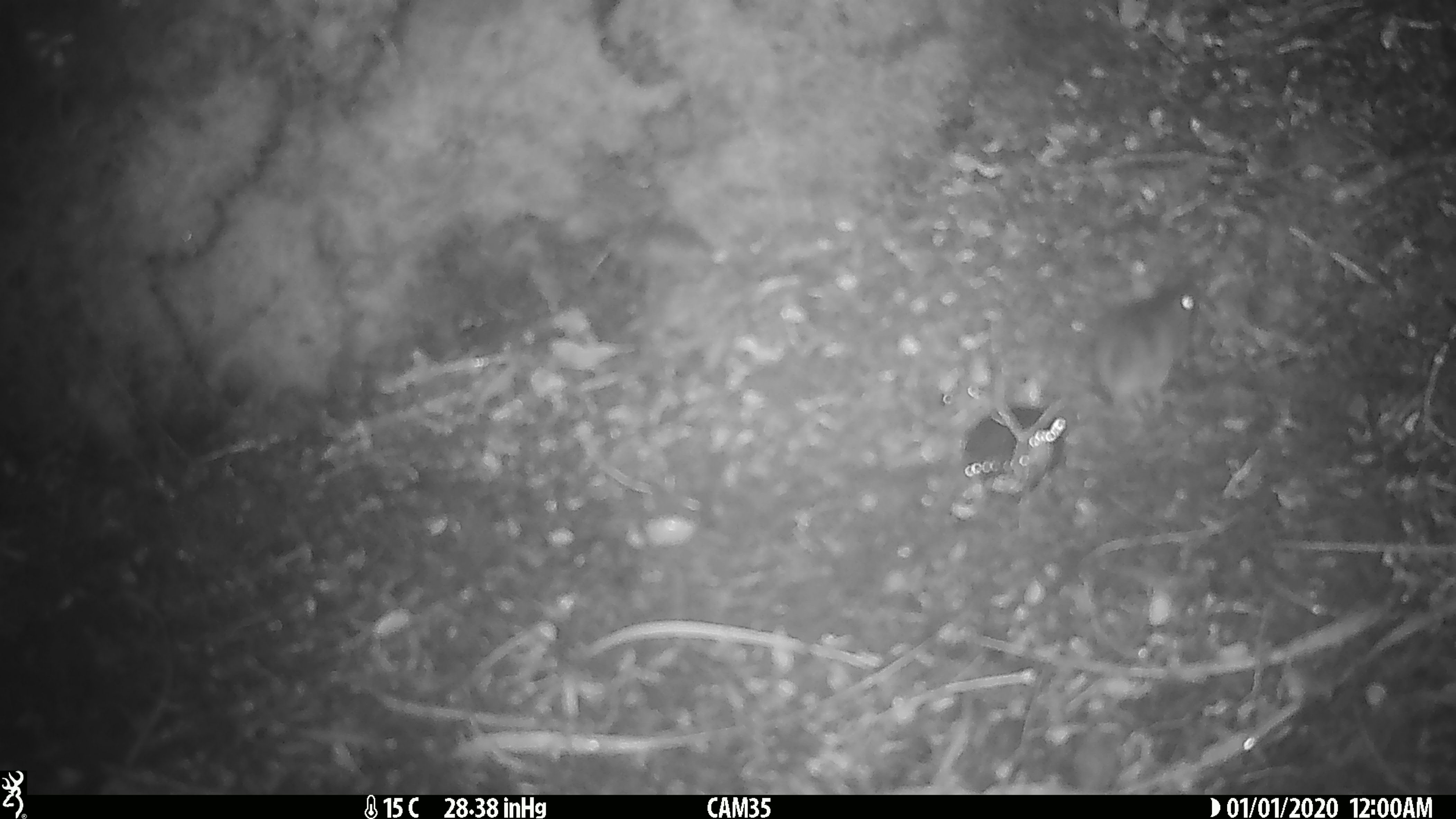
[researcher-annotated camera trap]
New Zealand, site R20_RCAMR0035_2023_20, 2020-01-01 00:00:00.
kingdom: Animalia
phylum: Chordata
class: Mammalia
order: Rodentia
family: Muridae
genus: Mus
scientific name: Mus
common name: mouse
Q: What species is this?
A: Mouse (Mus).